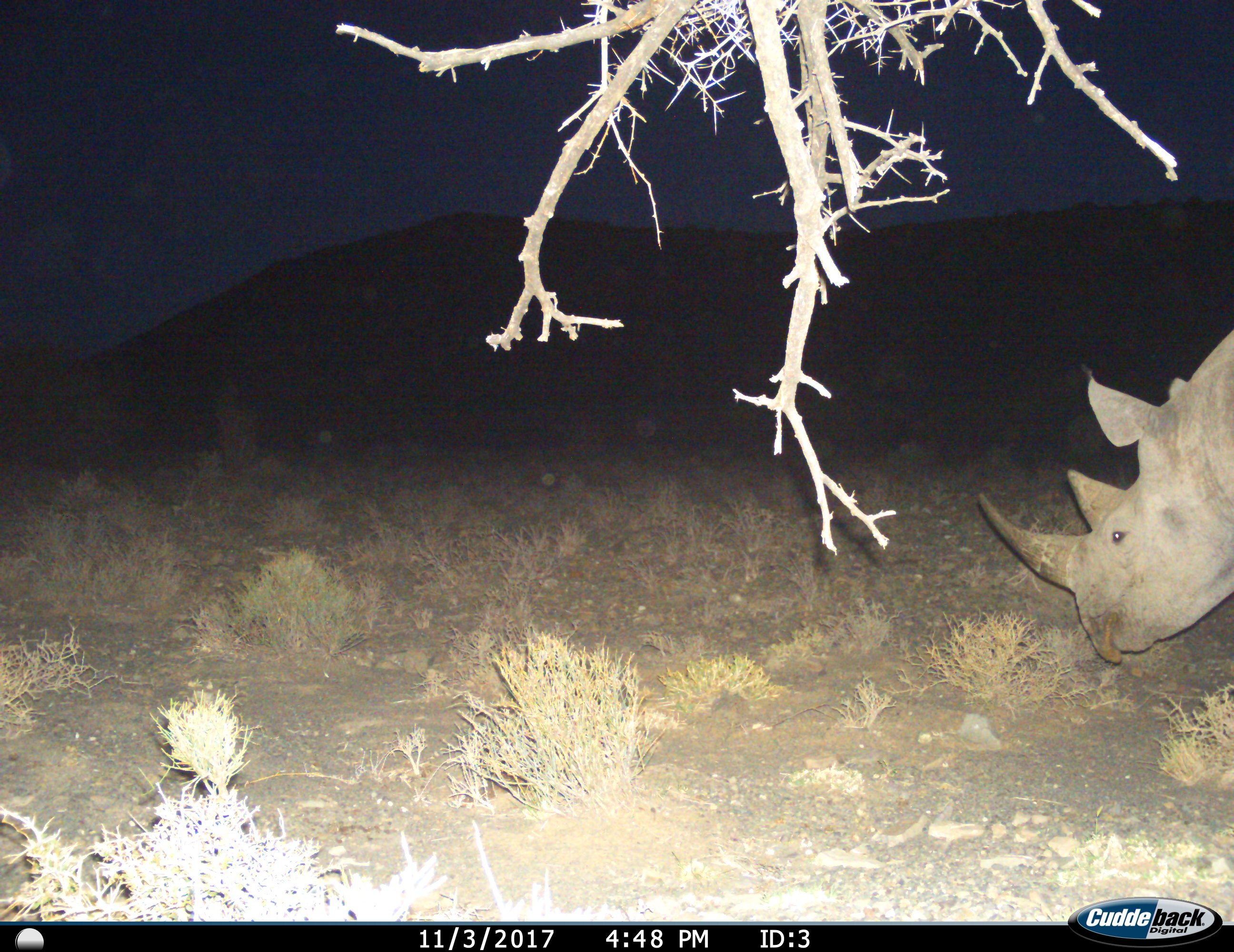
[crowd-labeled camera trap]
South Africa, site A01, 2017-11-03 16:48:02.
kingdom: Animalia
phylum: Chordata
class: Mammalia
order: Perissodactyla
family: Rhinocerotidae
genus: Diceros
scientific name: Diceros bicornis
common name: black rhinoceros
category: rhinocerosblack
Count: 1.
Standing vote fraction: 60%.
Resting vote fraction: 0%.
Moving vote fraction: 30%.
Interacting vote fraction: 0%.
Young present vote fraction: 0%.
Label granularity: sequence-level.